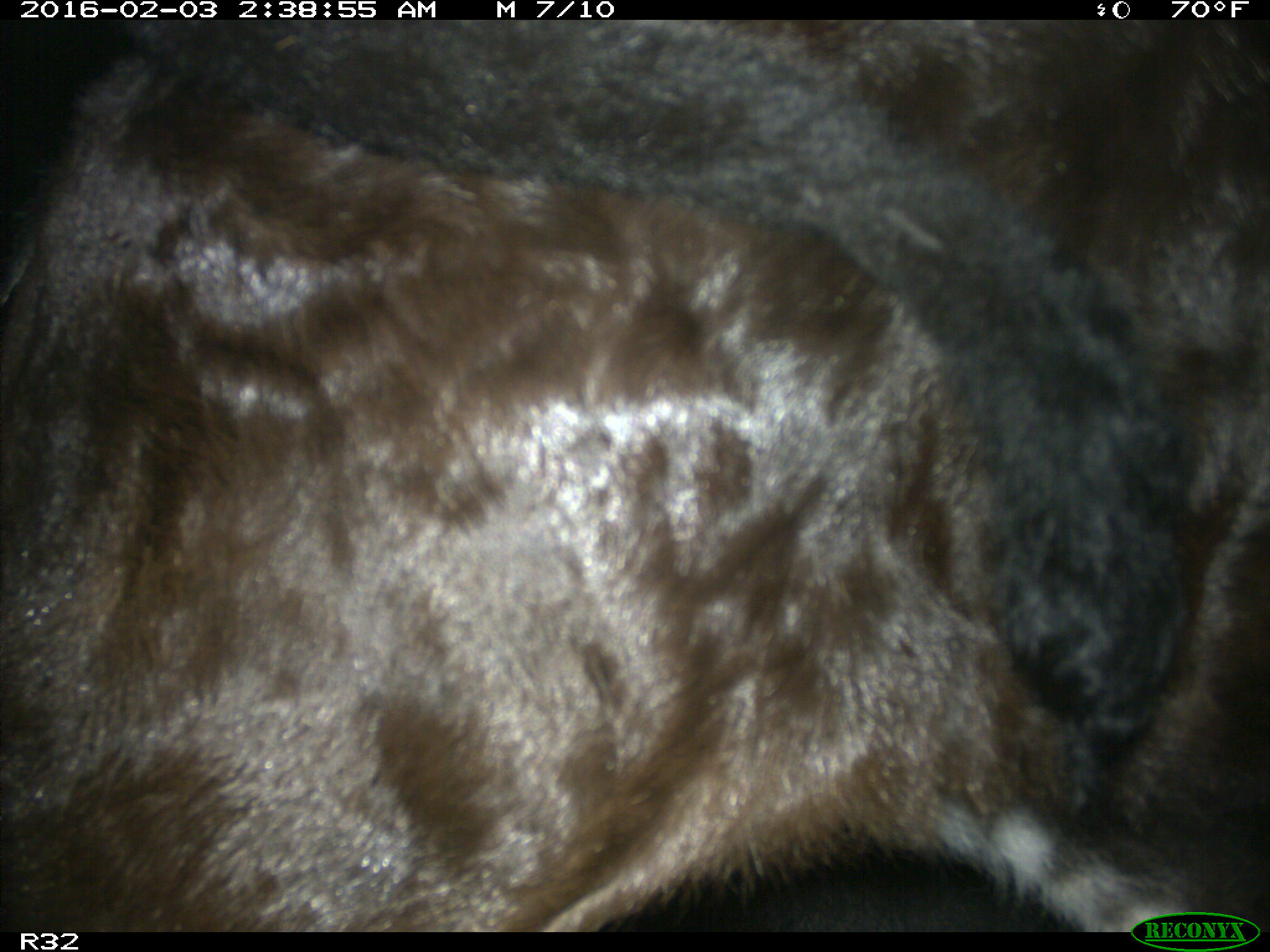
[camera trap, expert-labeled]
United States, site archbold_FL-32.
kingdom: Animalia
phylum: Chordata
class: Mammalia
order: Artiodactyla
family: Bovidae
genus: Bos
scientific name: Bos taurus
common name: domestic cow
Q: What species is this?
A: Bos taurus (domestic cow).